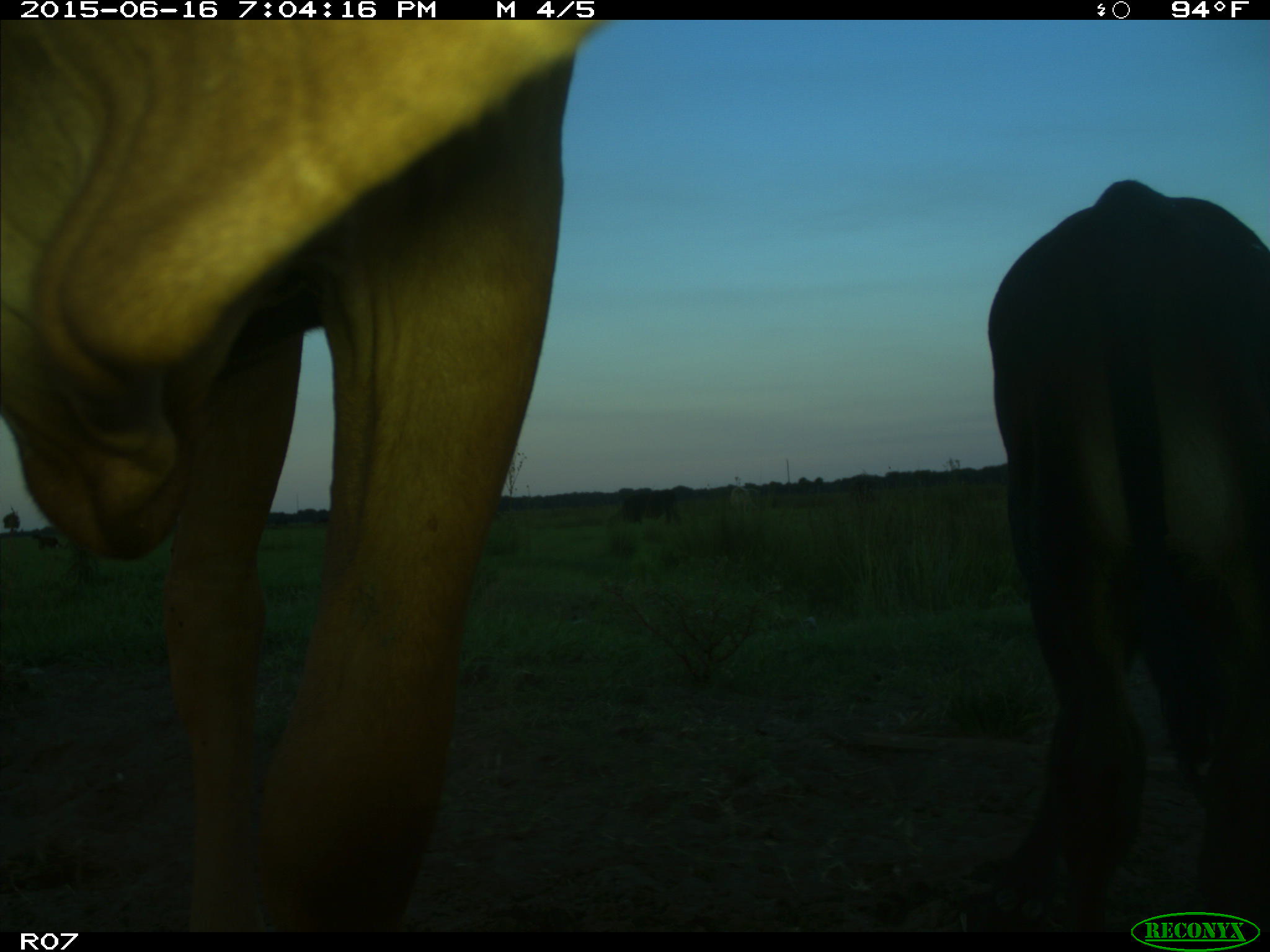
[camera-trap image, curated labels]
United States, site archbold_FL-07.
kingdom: Animalia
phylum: Chordata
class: Mammalia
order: Artiodactyla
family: Bovidae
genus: Bos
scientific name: Bos taurus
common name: domestic cow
Bos taurus (domestic cow).